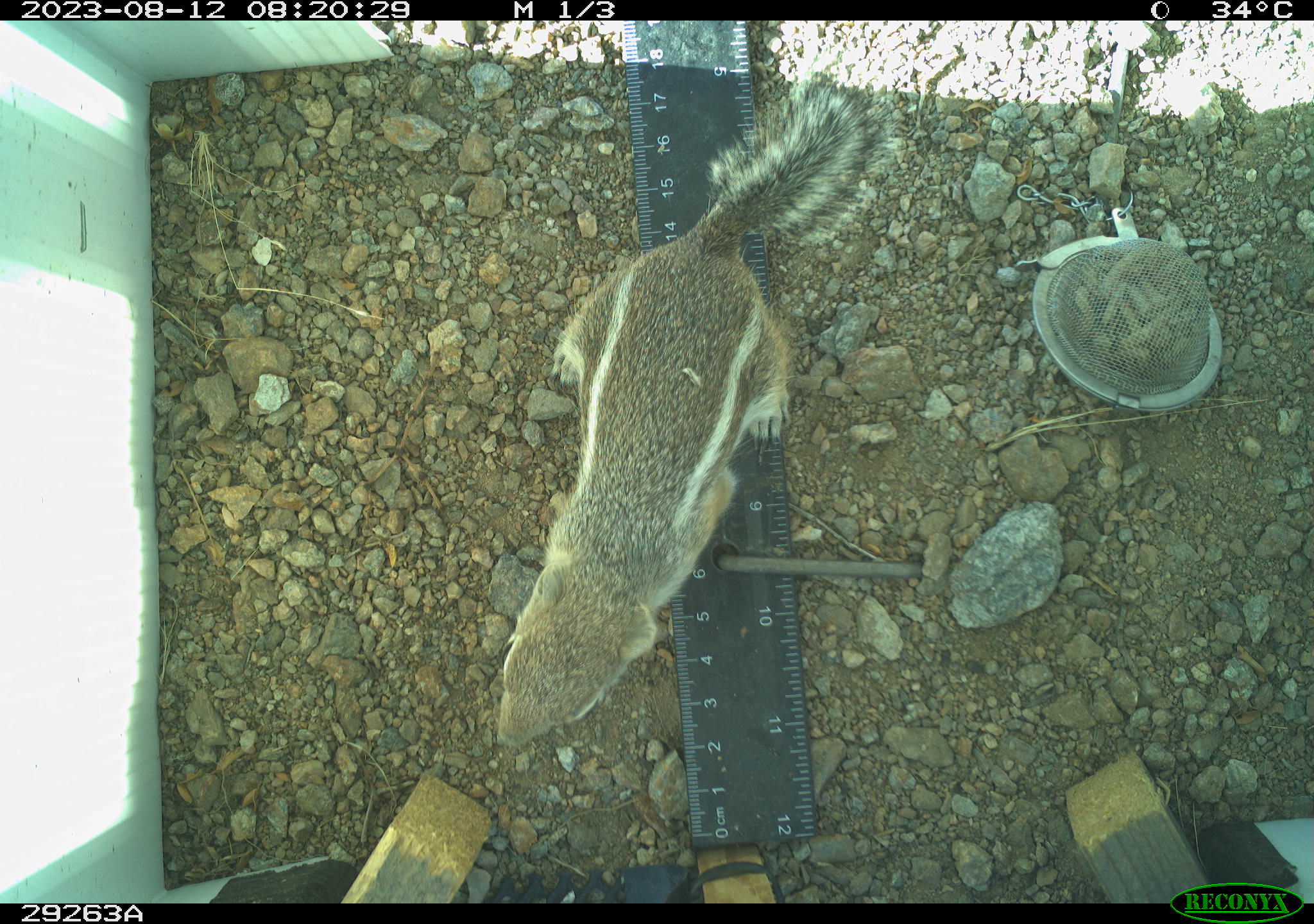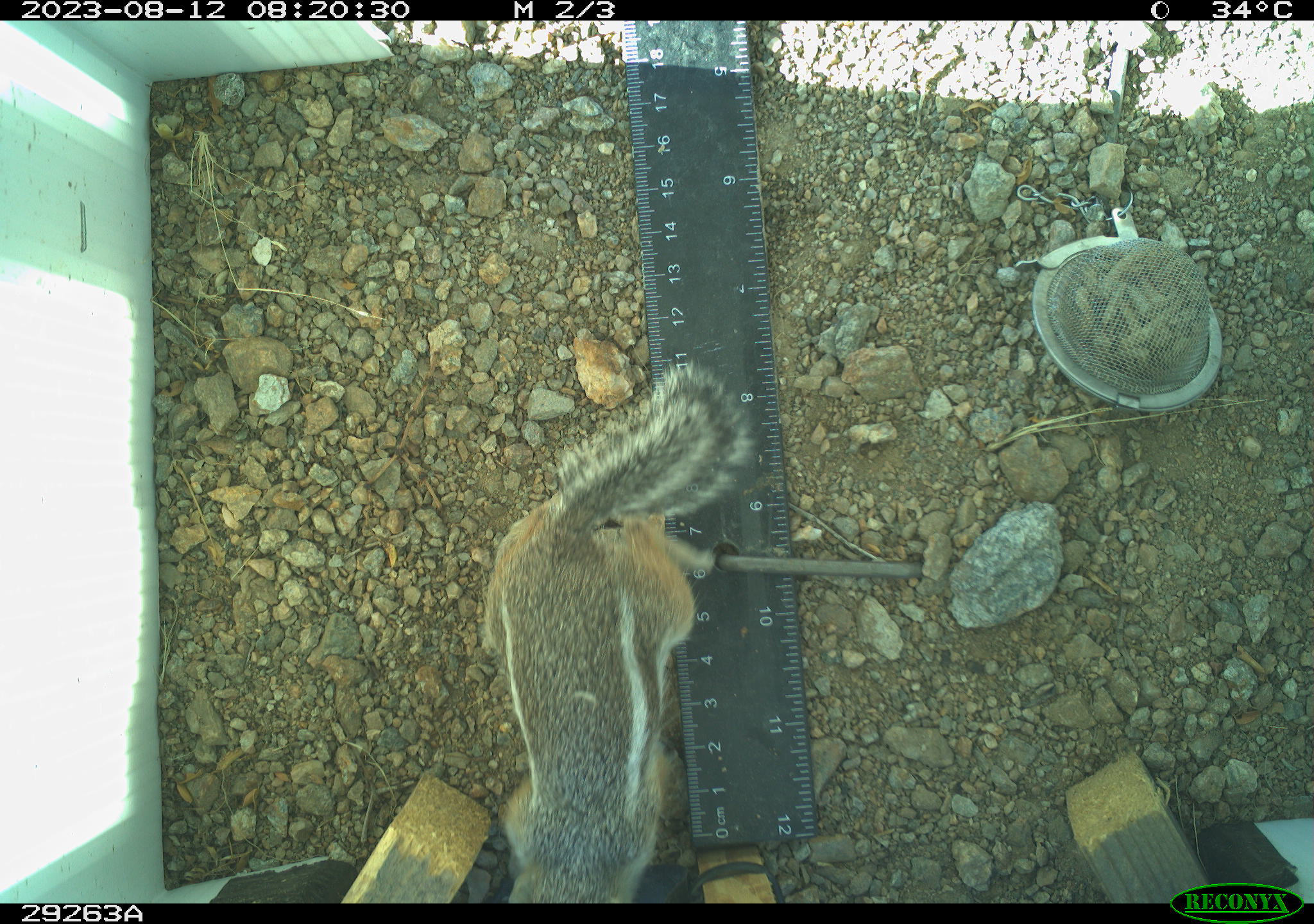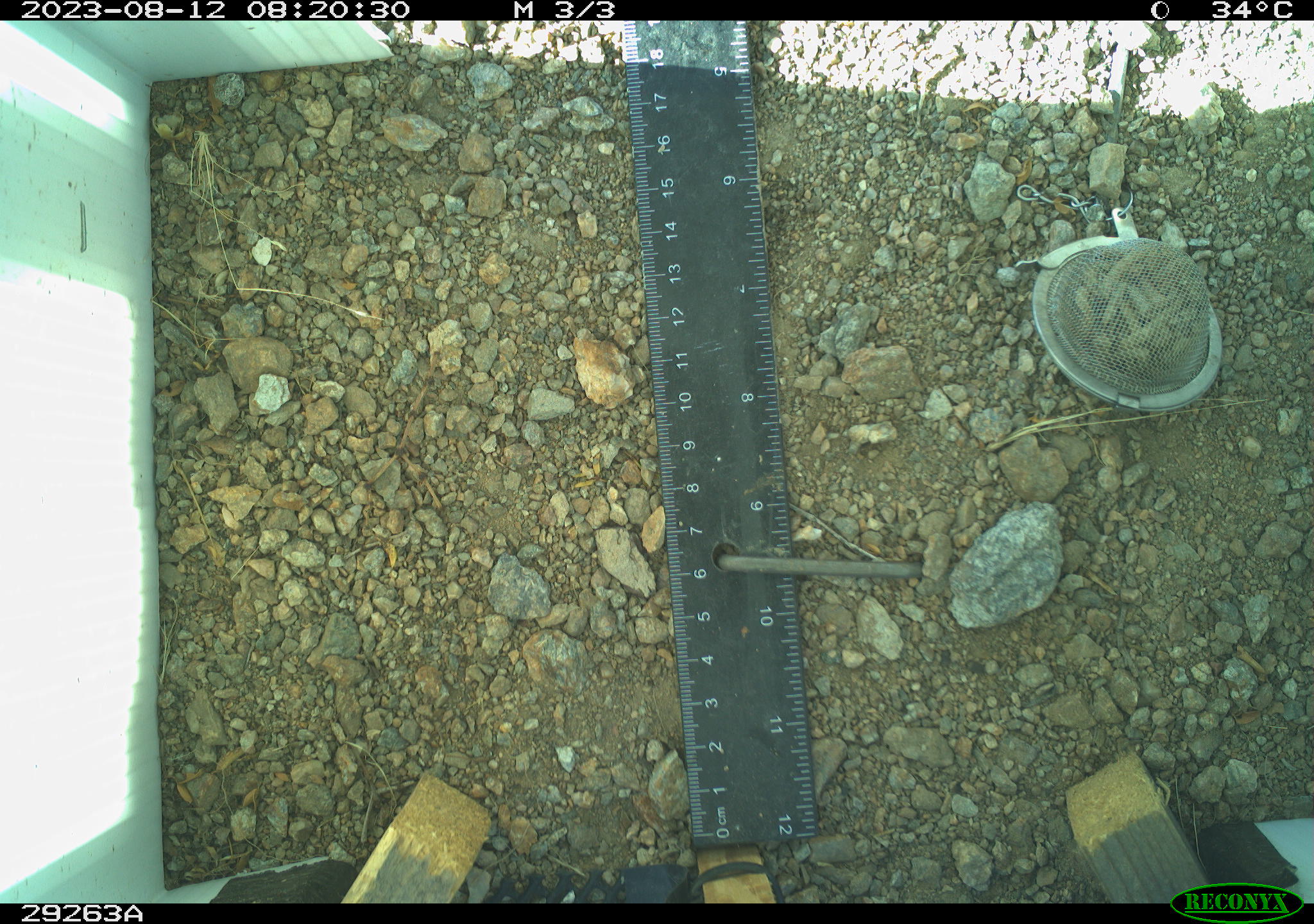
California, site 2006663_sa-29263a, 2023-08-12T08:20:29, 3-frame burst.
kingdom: Animalia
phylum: Chordata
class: Mammalia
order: Rodentia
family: Sciuridae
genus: Ammospermophilus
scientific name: Ammospermophilus leucurus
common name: white-tailed antelope squirrel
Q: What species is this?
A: White-tailed antelope squirrel (Ammospermophilus leucurus).